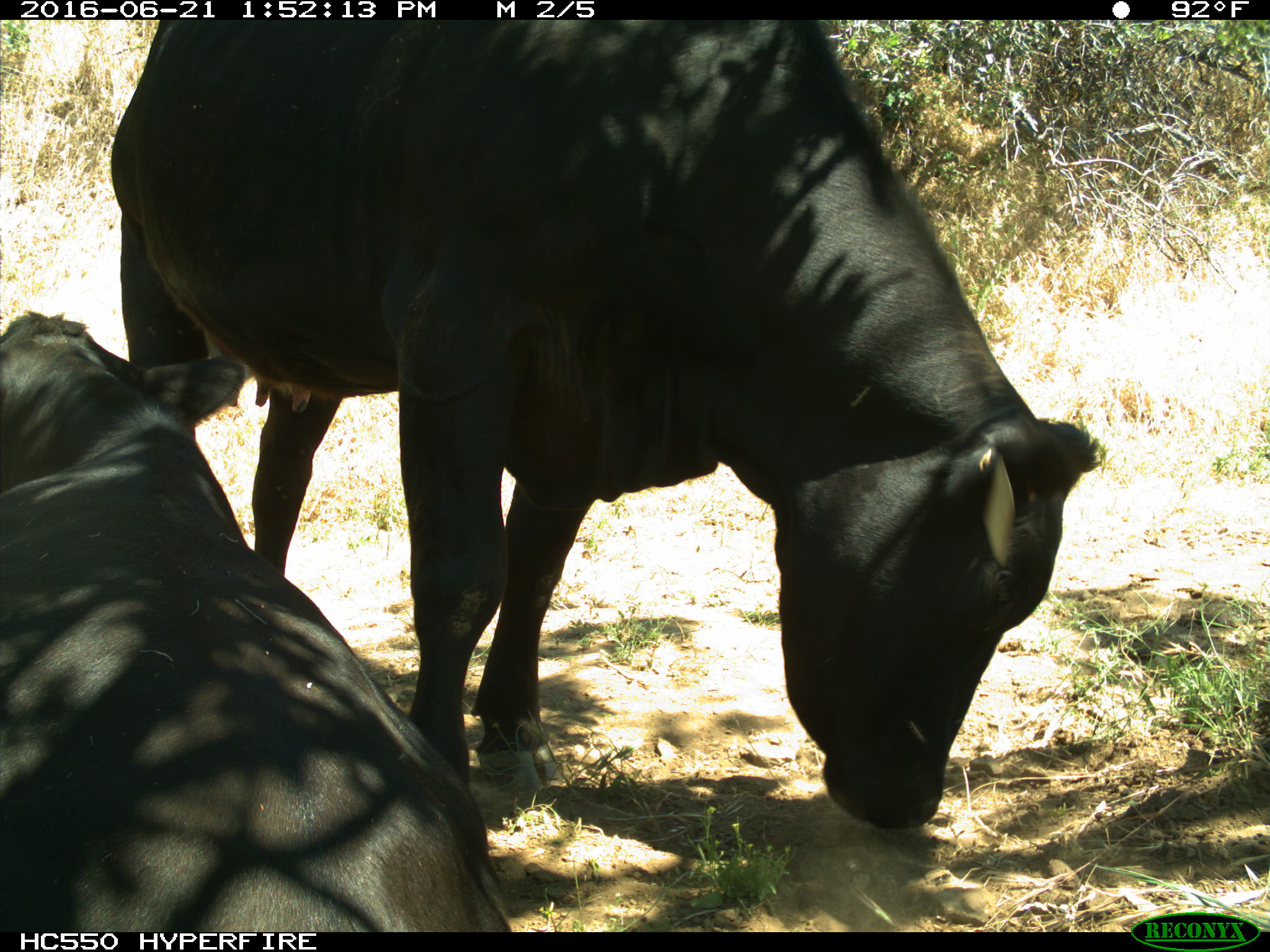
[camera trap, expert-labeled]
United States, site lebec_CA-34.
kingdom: Animalia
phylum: Chordata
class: Mammalia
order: Artiodactyla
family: Bovidae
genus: Bos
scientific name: Bos taurus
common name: domestic cow